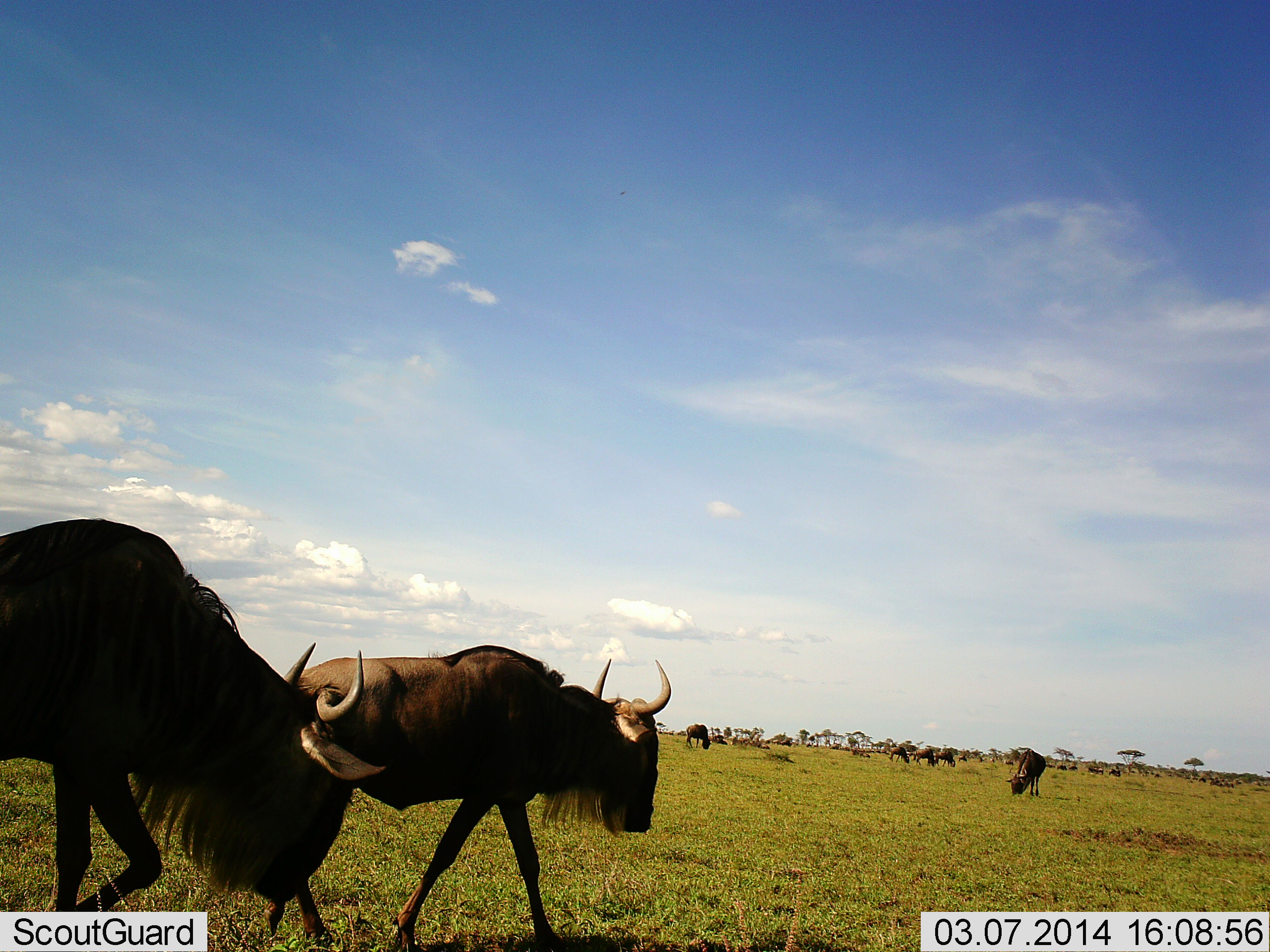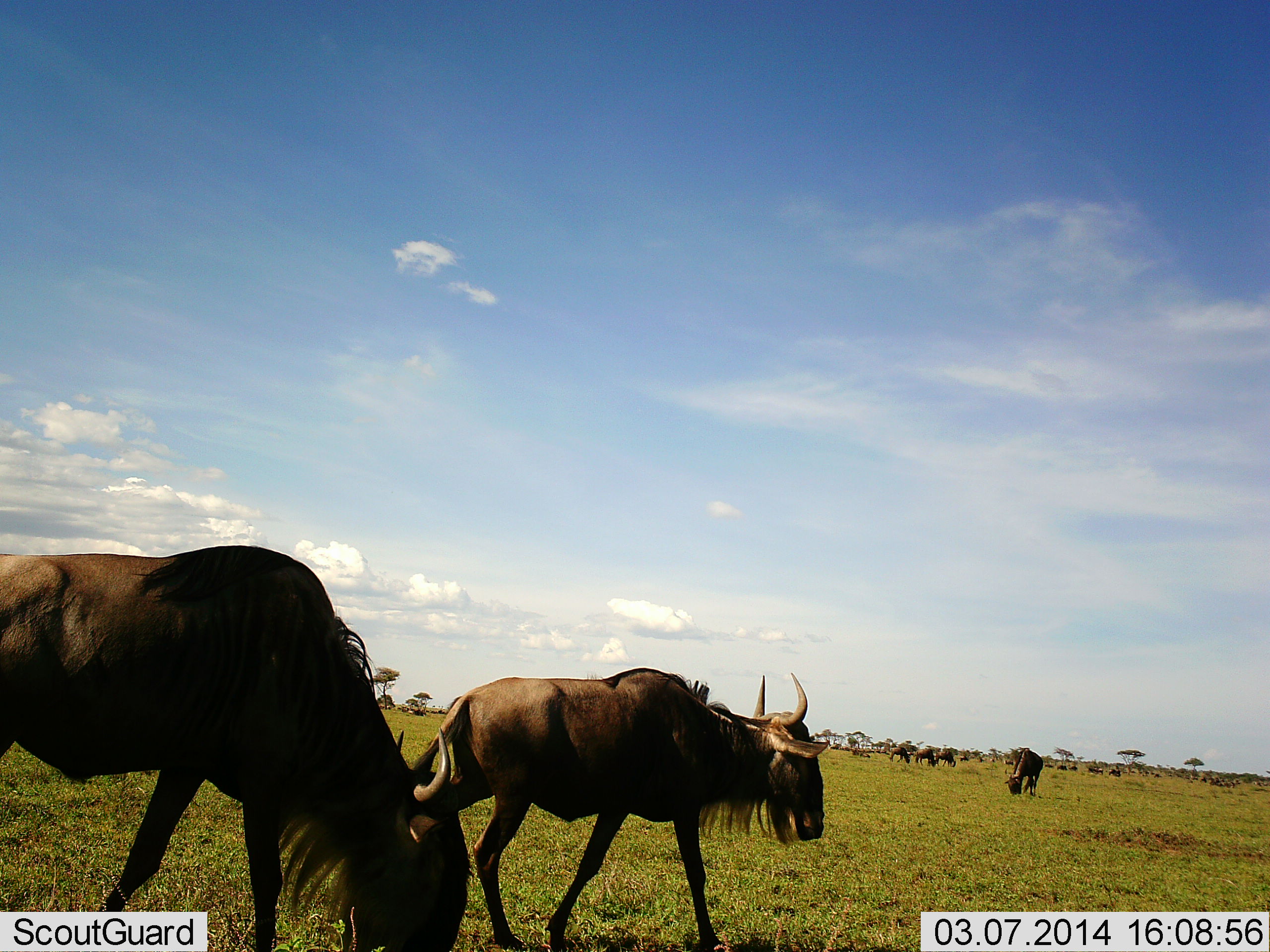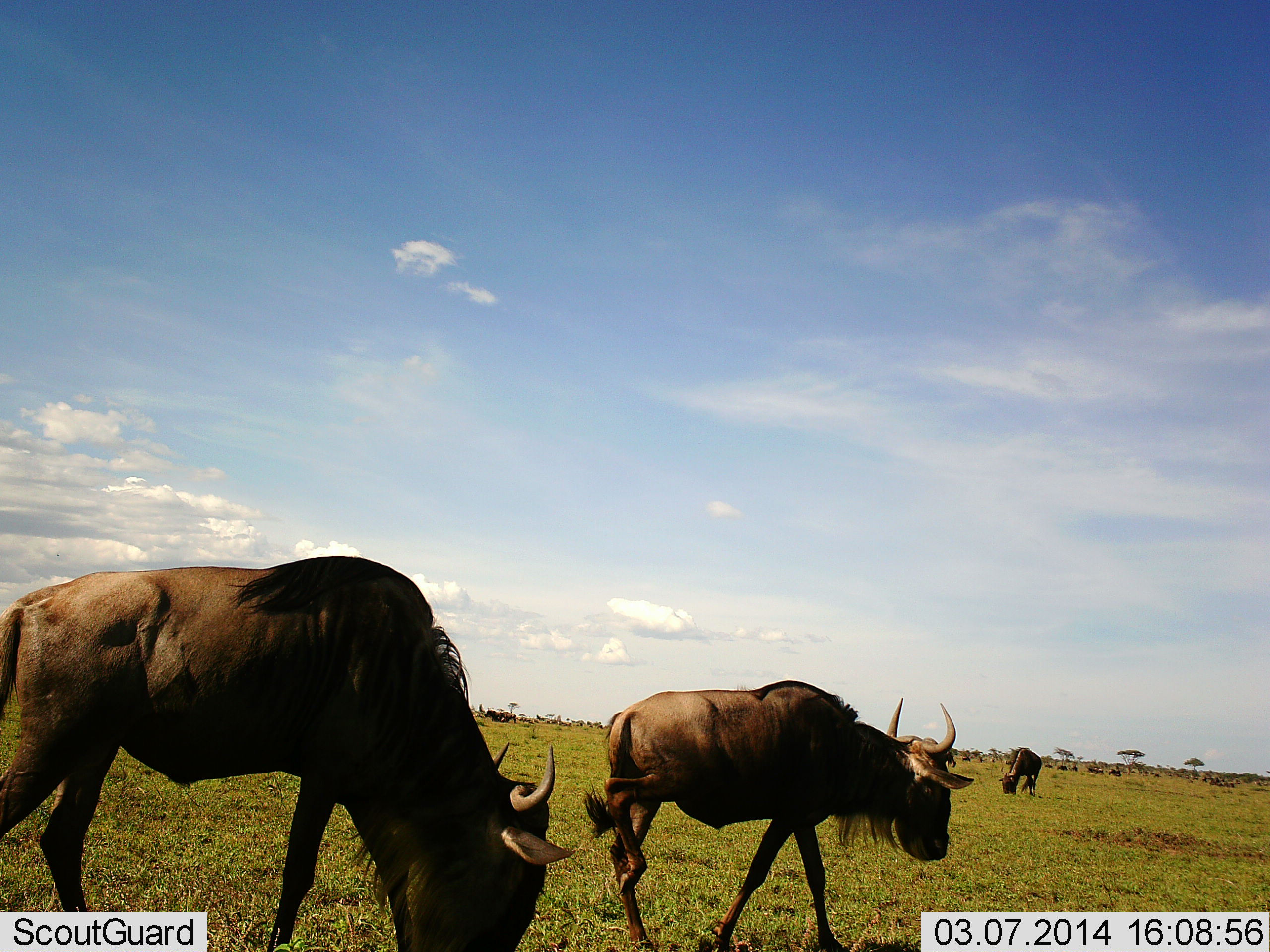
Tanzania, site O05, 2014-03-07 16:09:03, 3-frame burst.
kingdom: Animalia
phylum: Chordata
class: Mammalia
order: Artiodactyla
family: Bovidae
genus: Connochaetes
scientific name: Connochaetes taurinus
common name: blue wildebeest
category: wildebeest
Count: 11-50.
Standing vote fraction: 70%.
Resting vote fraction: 0%.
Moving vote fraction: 90%.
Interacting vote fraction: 0%.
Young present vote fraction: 0%.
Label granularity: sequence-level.